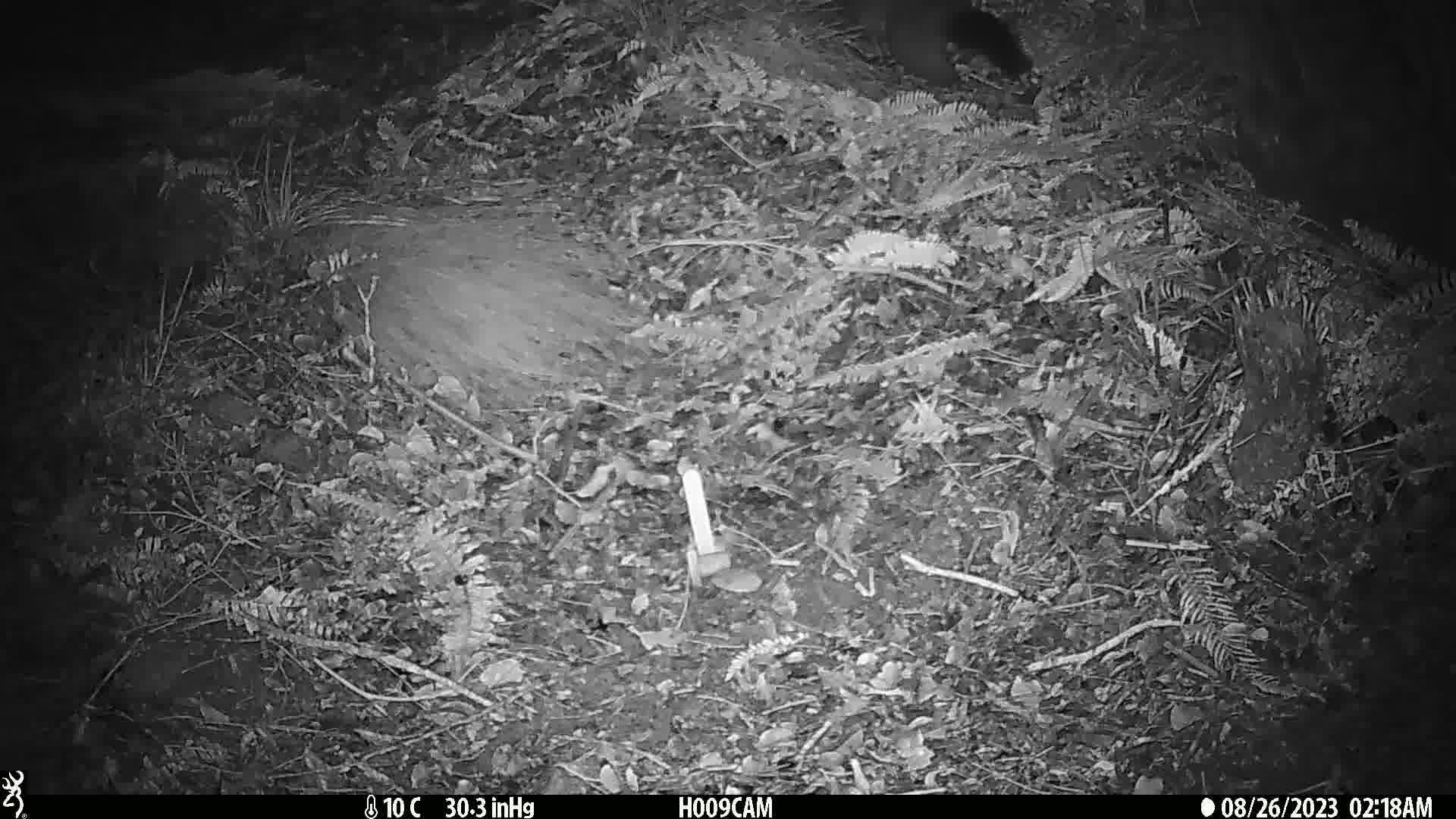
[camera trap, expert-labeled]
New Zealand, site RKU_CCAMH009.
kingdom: Animalia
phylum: Chordata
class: Mammalia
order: Diprotodontia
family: Phalangeridae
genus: Trichosurus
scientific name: Trichosurus vulpecula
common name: common brushtail possum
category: possum